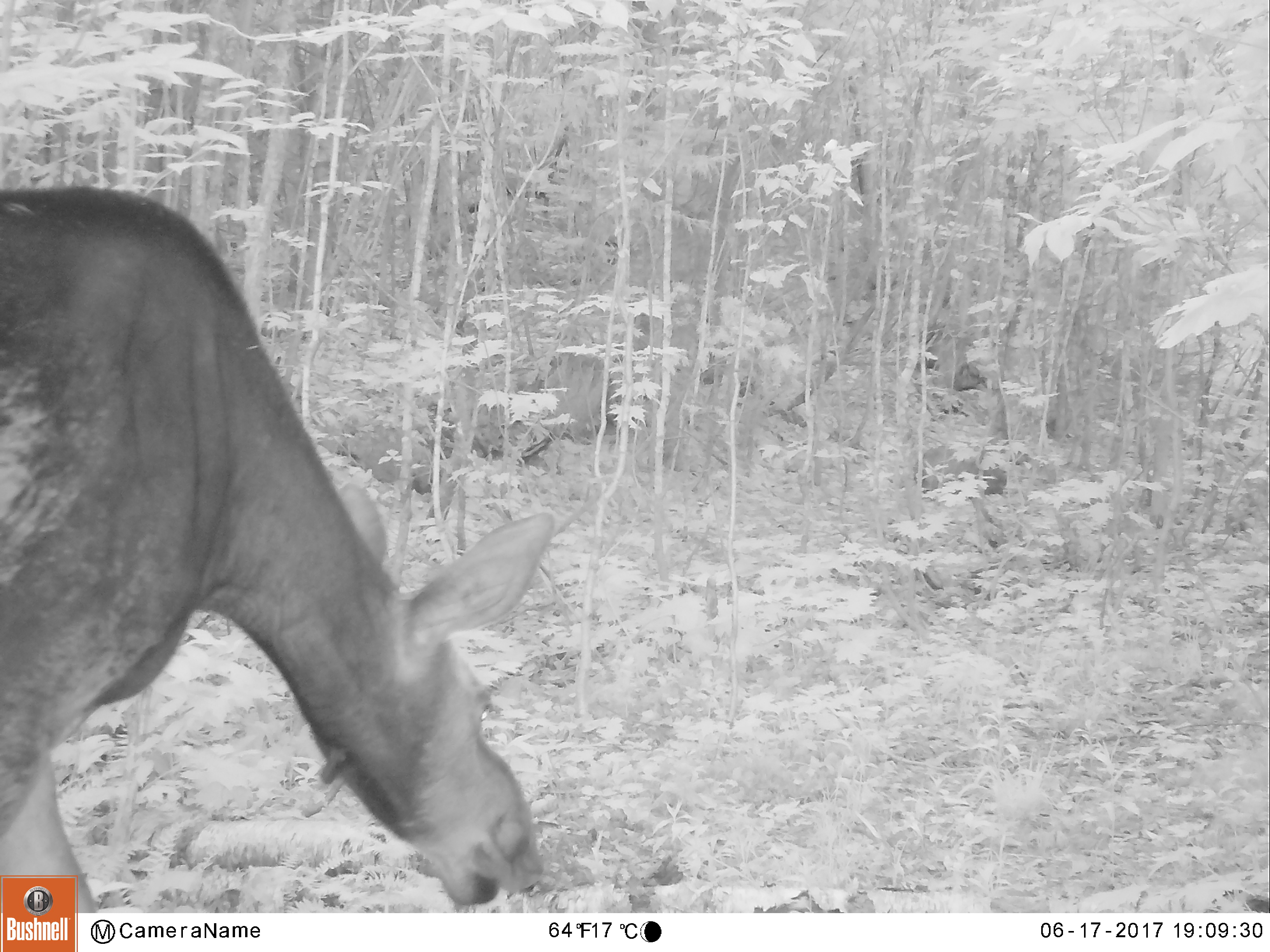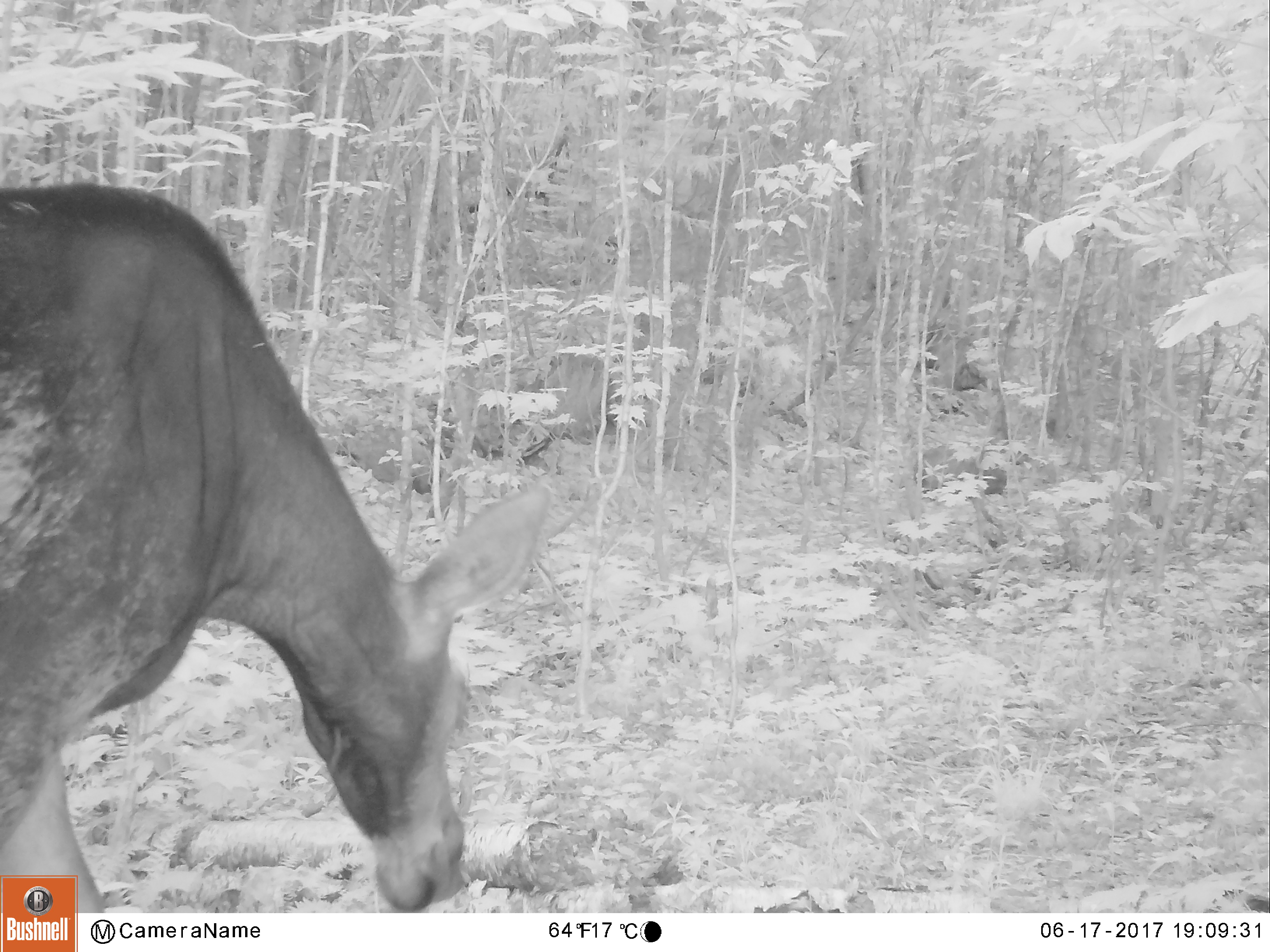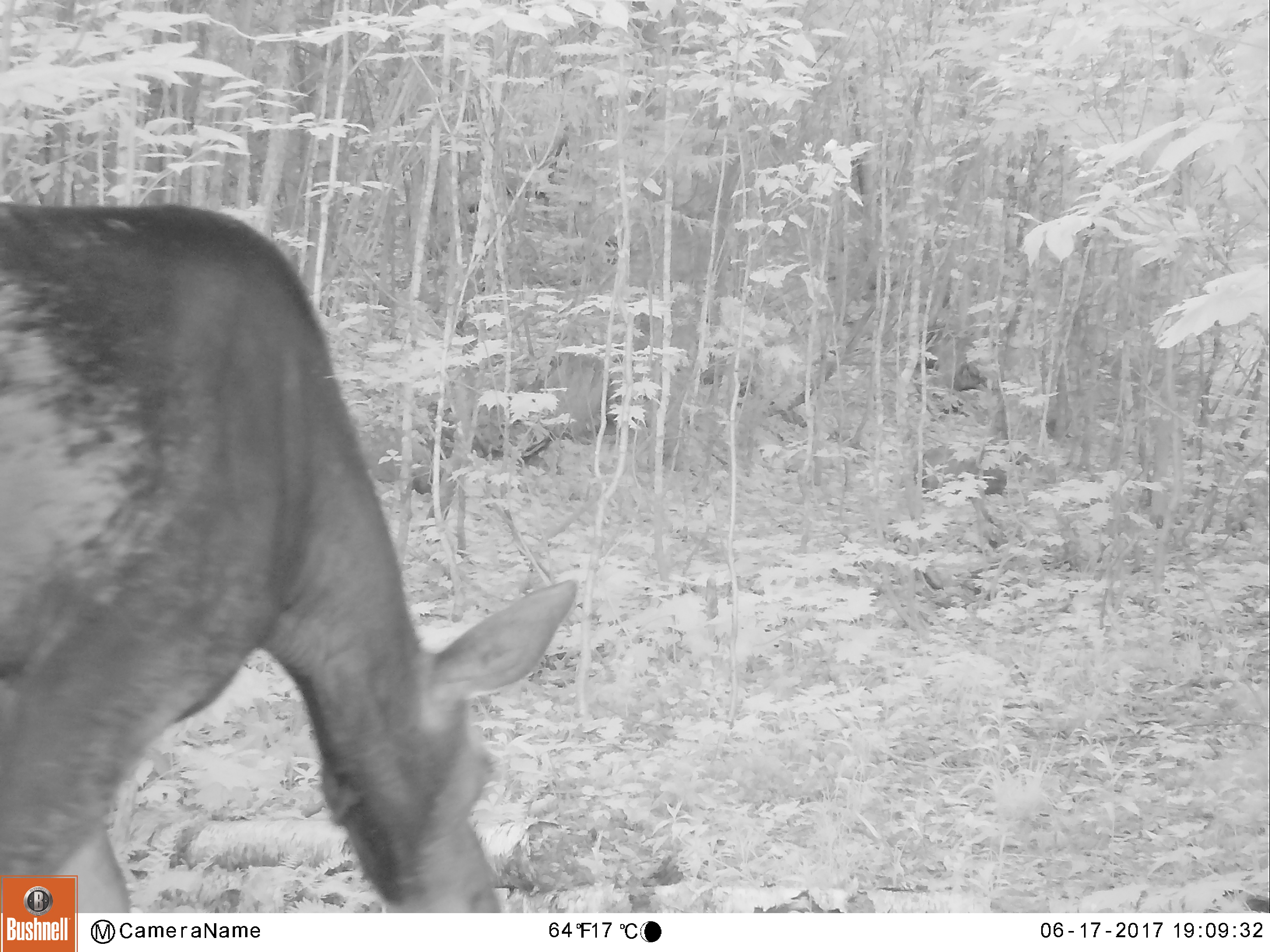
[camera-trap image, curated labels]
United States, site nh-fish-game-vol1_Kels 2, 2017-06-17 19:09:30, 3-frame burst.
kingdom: Animalia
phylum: Chordata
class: Mammalia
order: Artiodactyla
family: Cervidae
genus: Alces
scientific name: Alces alces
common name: moose